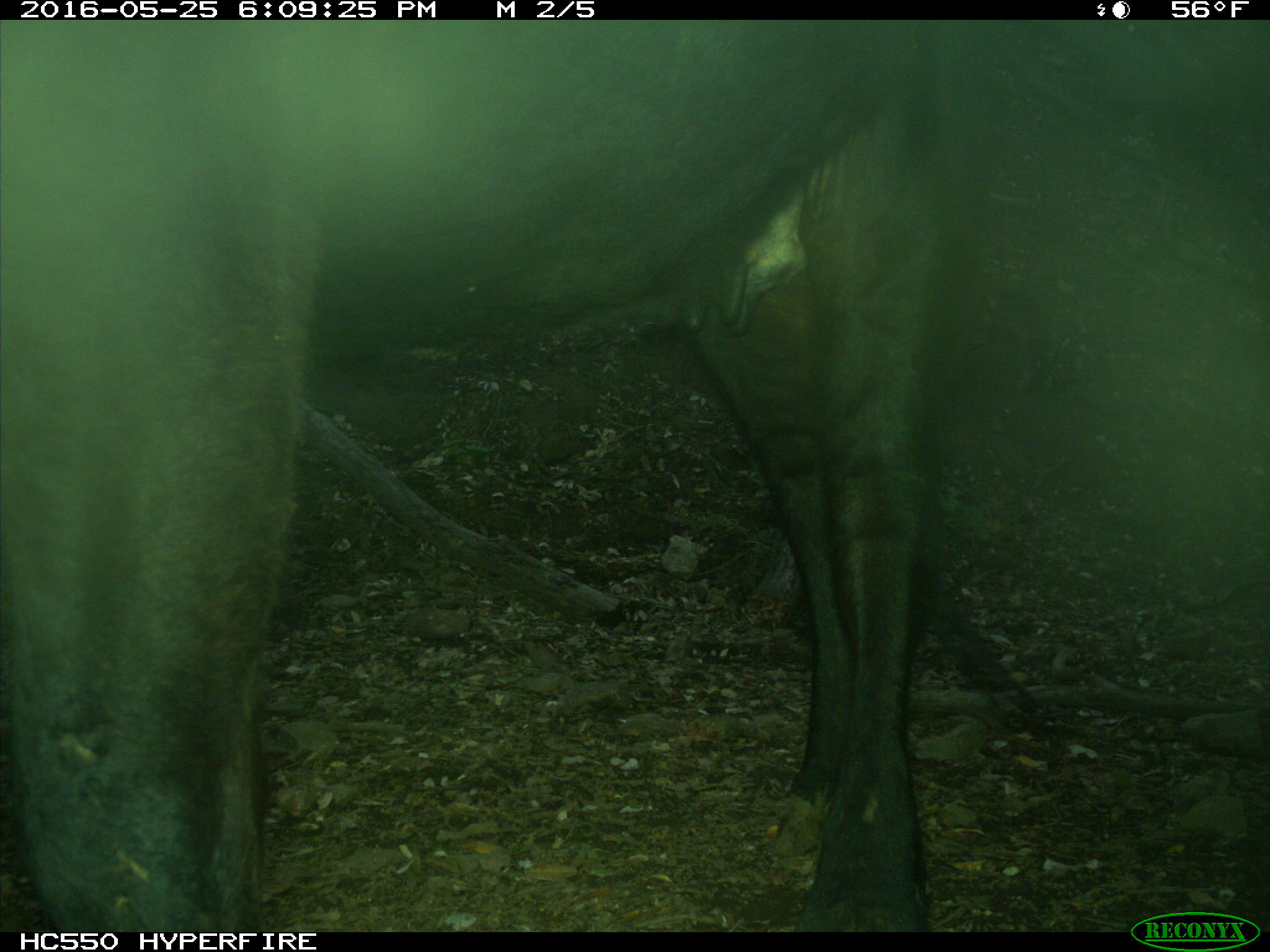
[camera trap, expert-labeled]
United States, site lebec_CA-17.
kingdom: Animalia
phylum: Chordata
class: Mammalia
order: Artiodactyla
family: Bovidae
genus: Bos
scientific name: Bos taurus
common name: domestic cow